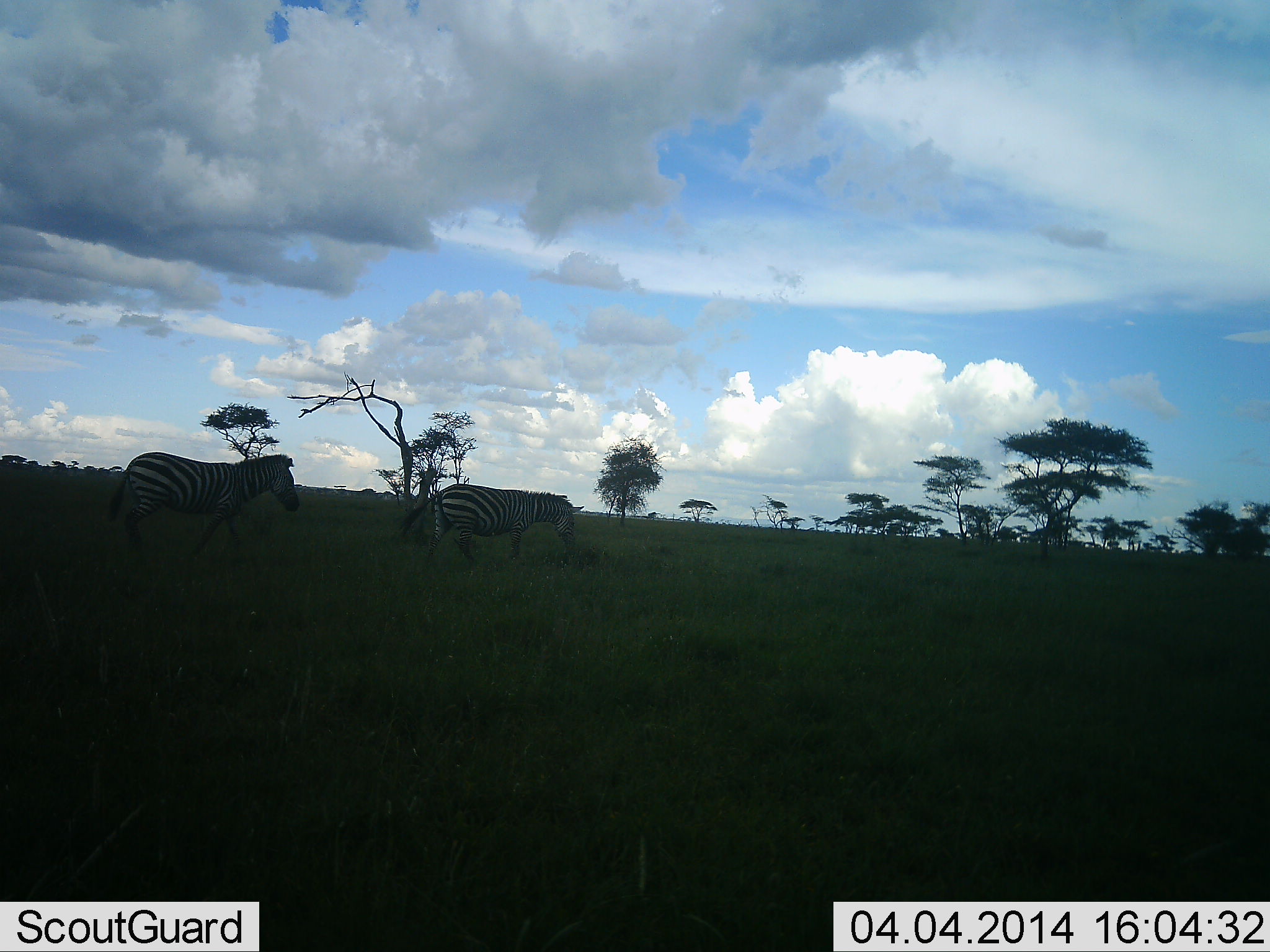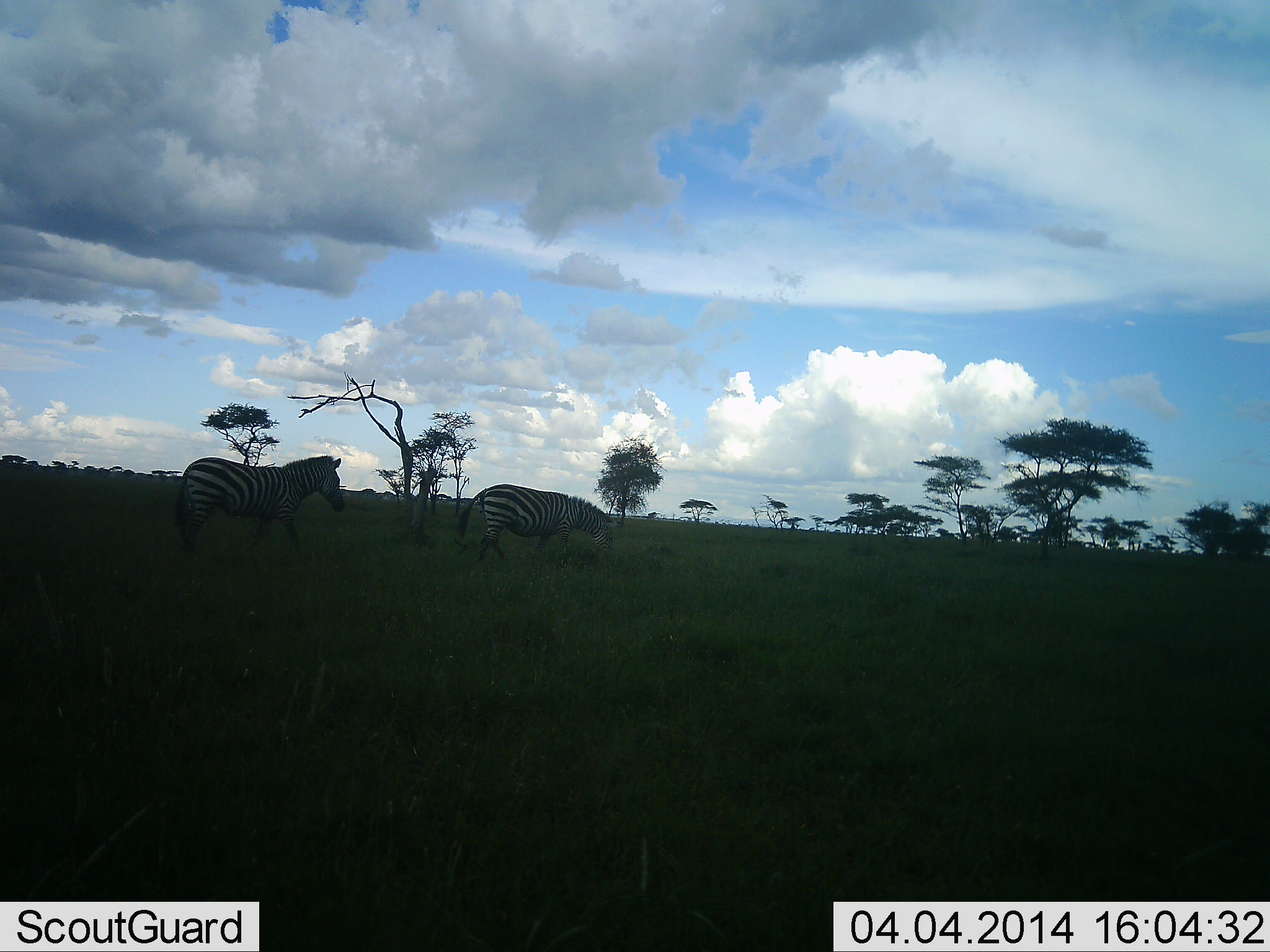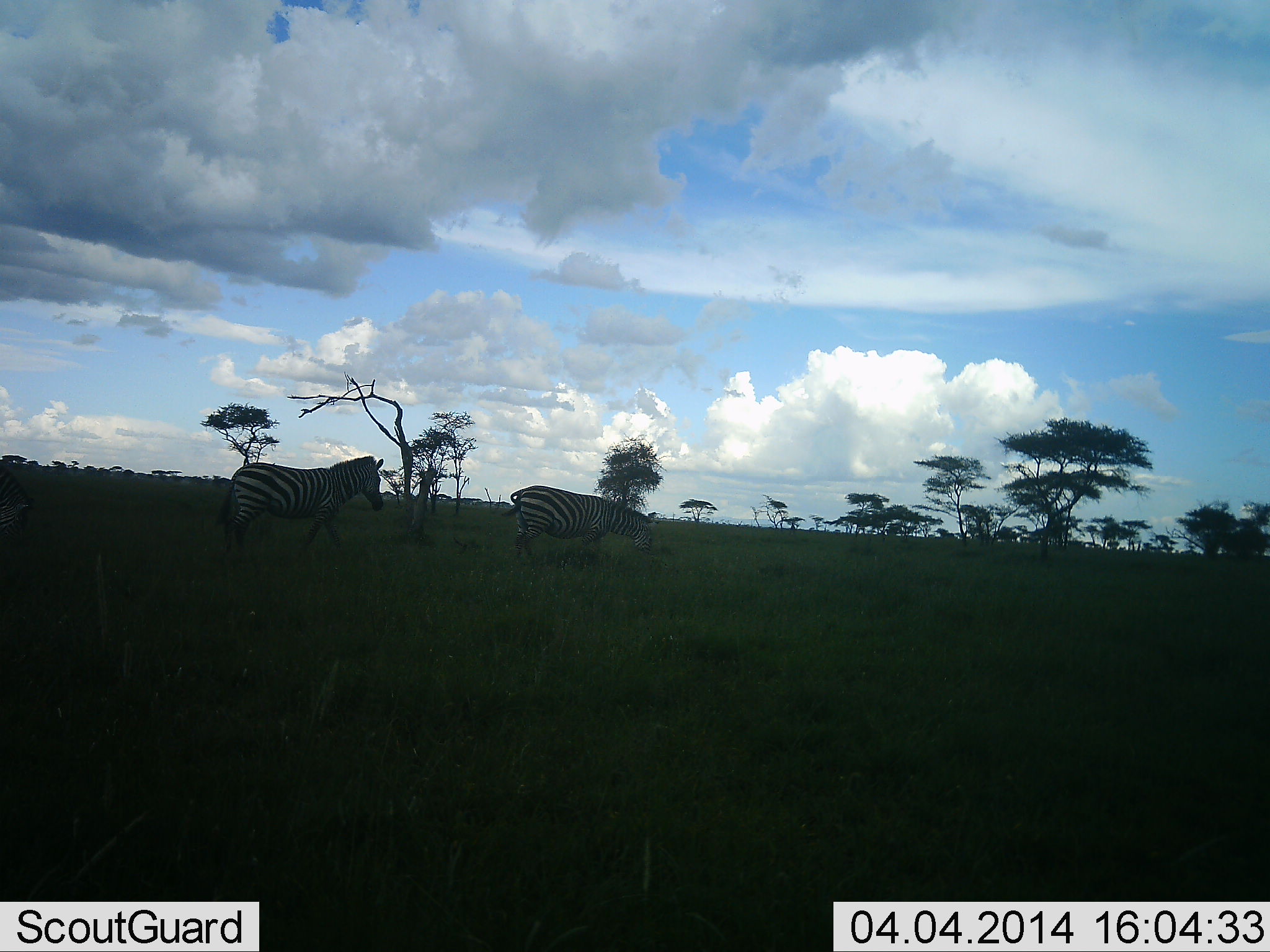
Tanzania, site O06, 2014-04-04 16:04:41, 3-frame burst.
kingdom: Animalia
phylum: Chordata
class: Mammalia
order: Perissodactyla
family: Equidae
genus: Equus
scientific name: Equus quagga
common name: plains zebra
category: zebra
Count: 2.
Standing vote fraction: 10%.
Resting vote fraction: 10%.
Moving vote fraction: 90%.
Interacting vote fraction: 0%.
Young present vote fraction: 0%.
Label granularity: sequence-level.